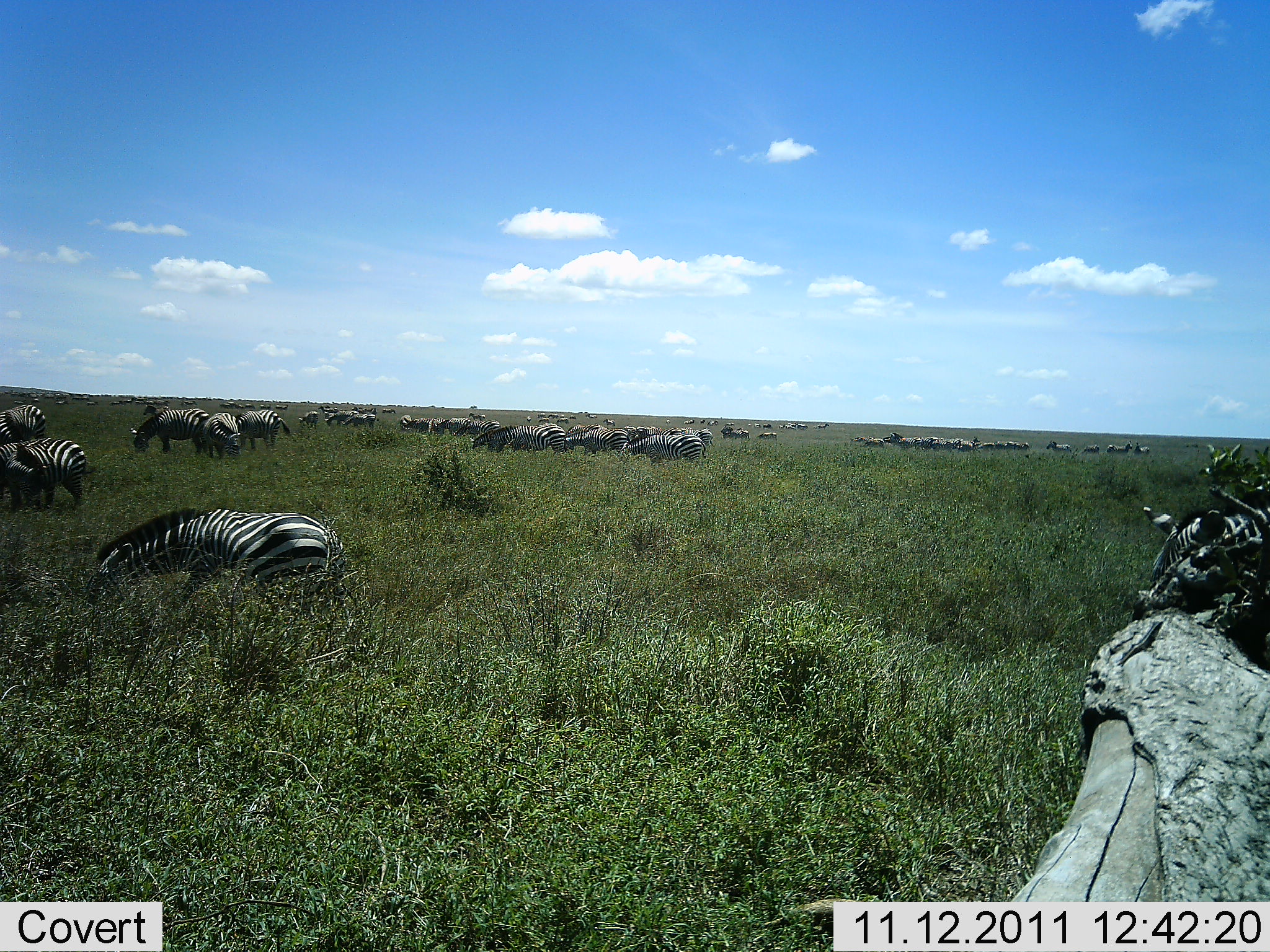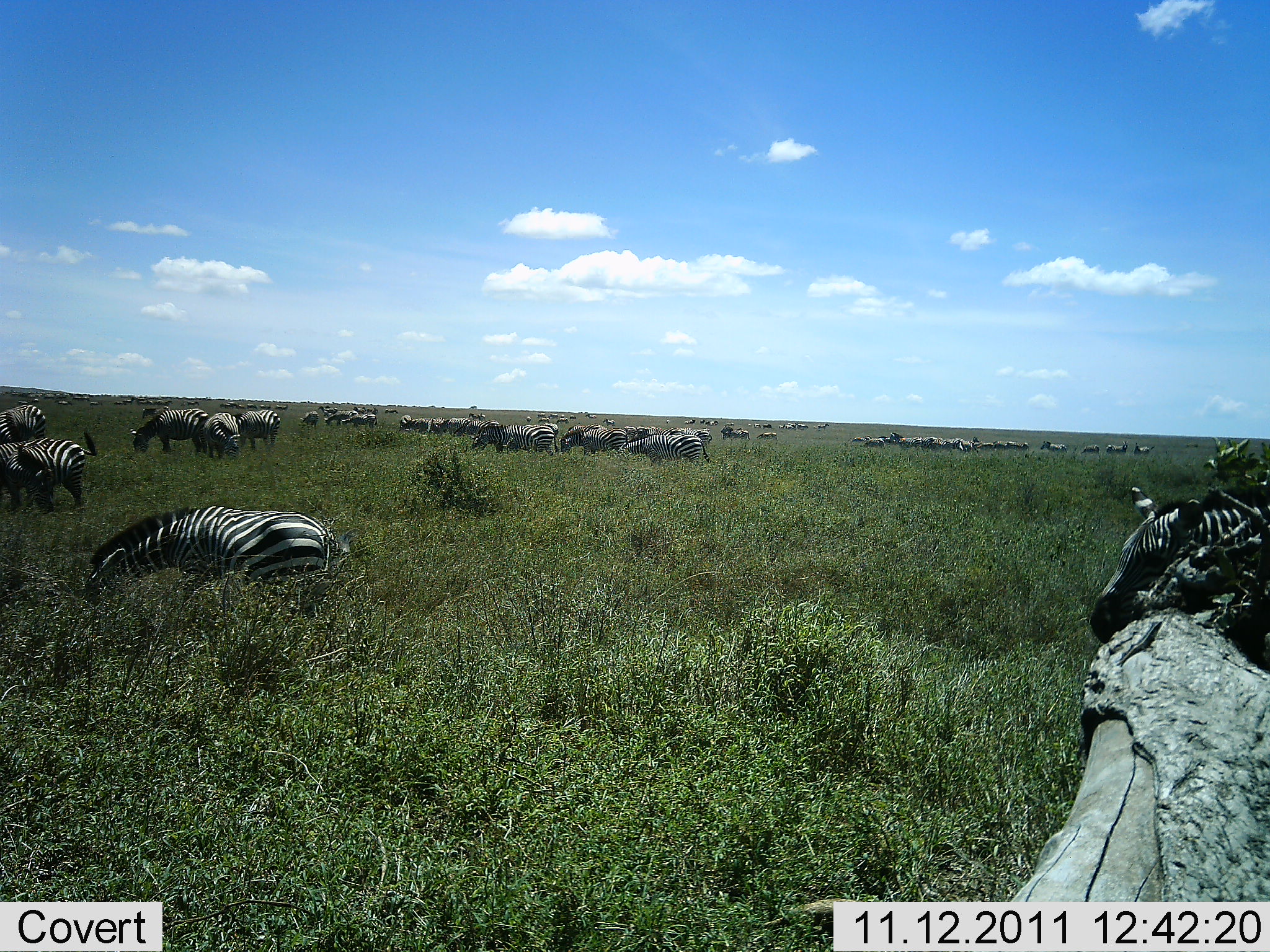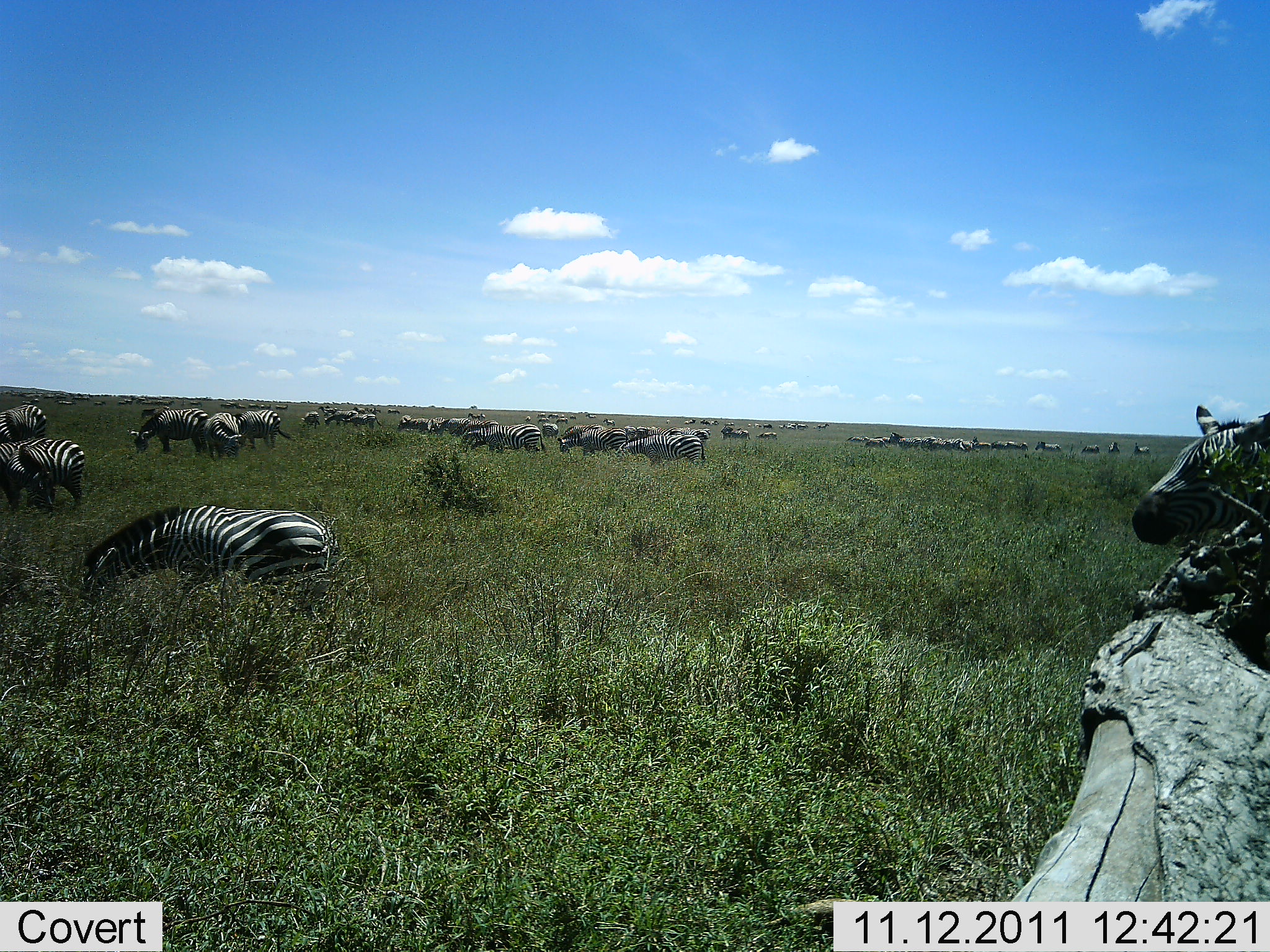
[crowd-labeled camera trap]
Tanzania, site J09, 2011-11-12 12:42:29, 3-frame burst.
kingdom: Animalia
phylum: Chordata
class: Mammalia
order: Perissodactyla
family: Equidae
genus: Equus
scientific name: Equus quagga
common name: plains zebra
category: zebra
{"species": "zebra (plains zebra) (Equus quagga)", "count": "51+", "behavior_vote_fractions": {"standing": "58%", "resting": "0%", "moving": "17%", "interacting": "0%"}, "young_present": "0%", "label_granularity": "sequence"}